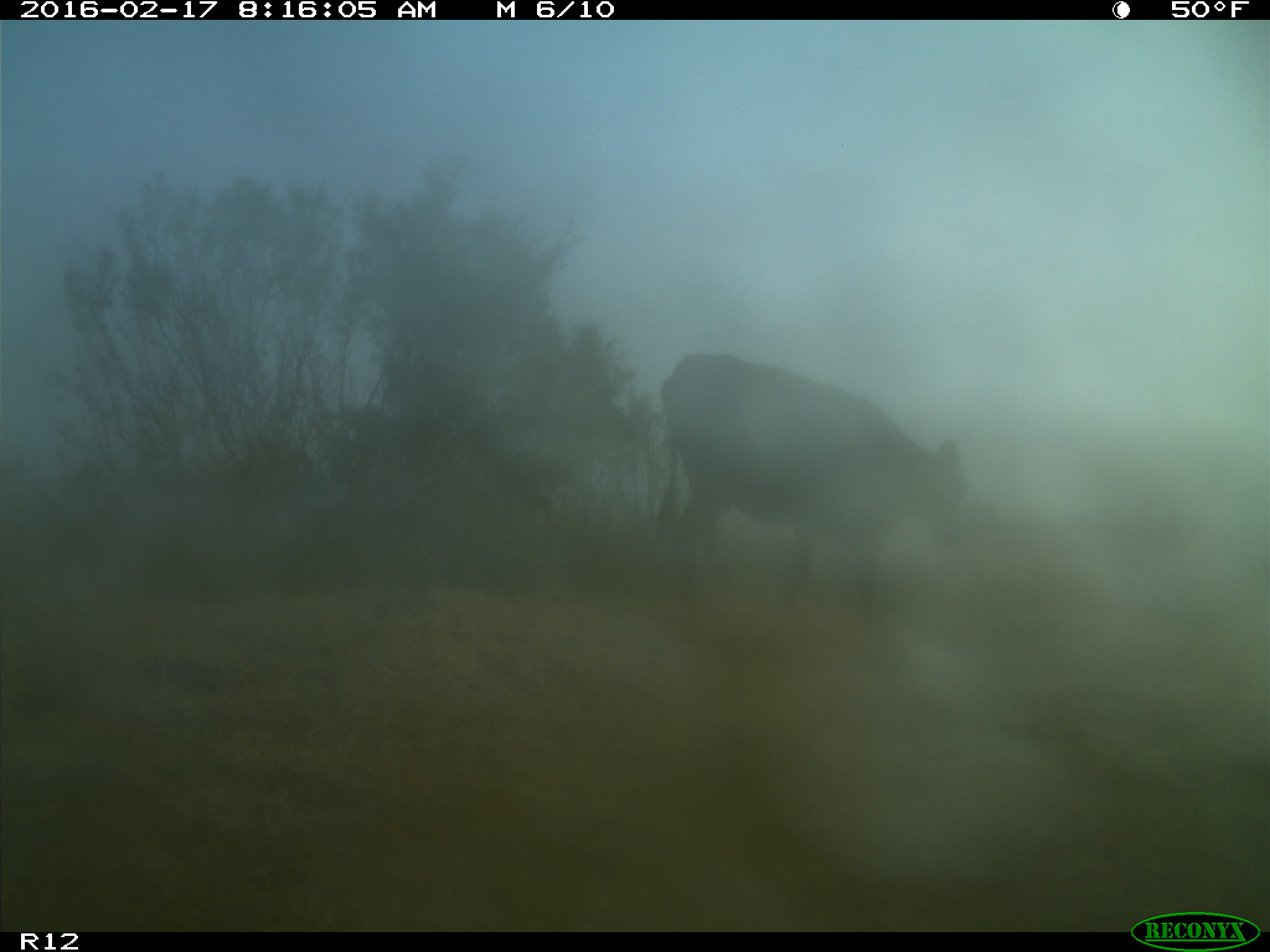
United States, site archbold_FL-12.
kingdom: Animalia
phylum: Chordata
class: Mammalia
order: Artiodactyla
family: Bovidae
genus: Bos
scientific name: Bos taurus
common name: domestic cow